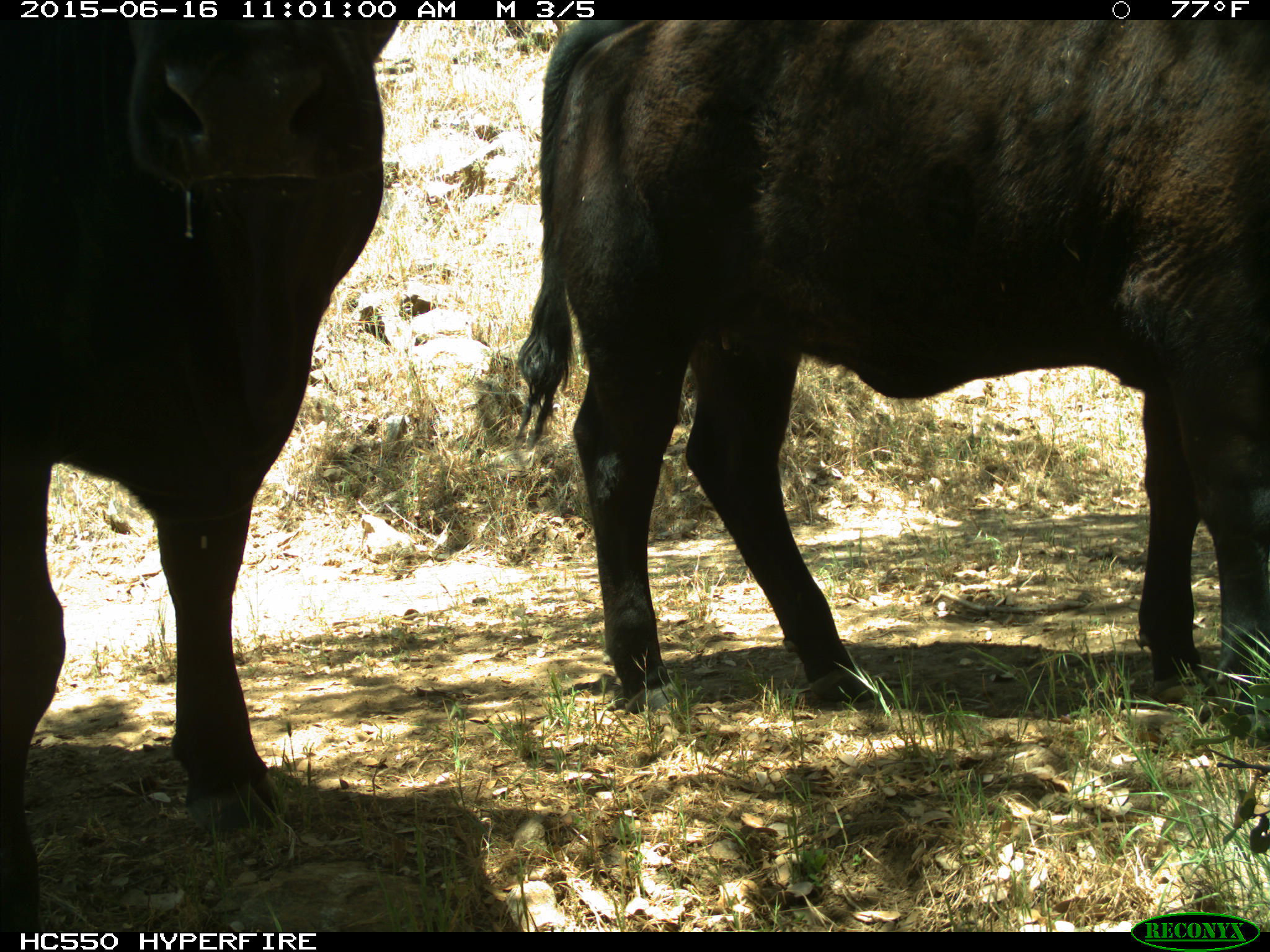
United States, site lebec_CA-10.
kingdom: Animalia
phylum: Chordata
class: Mammalia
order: Artiodactyla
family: Bovidae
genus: Bos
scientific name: Bos taurus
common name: domestic cow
Bos taurus (domestic cow).